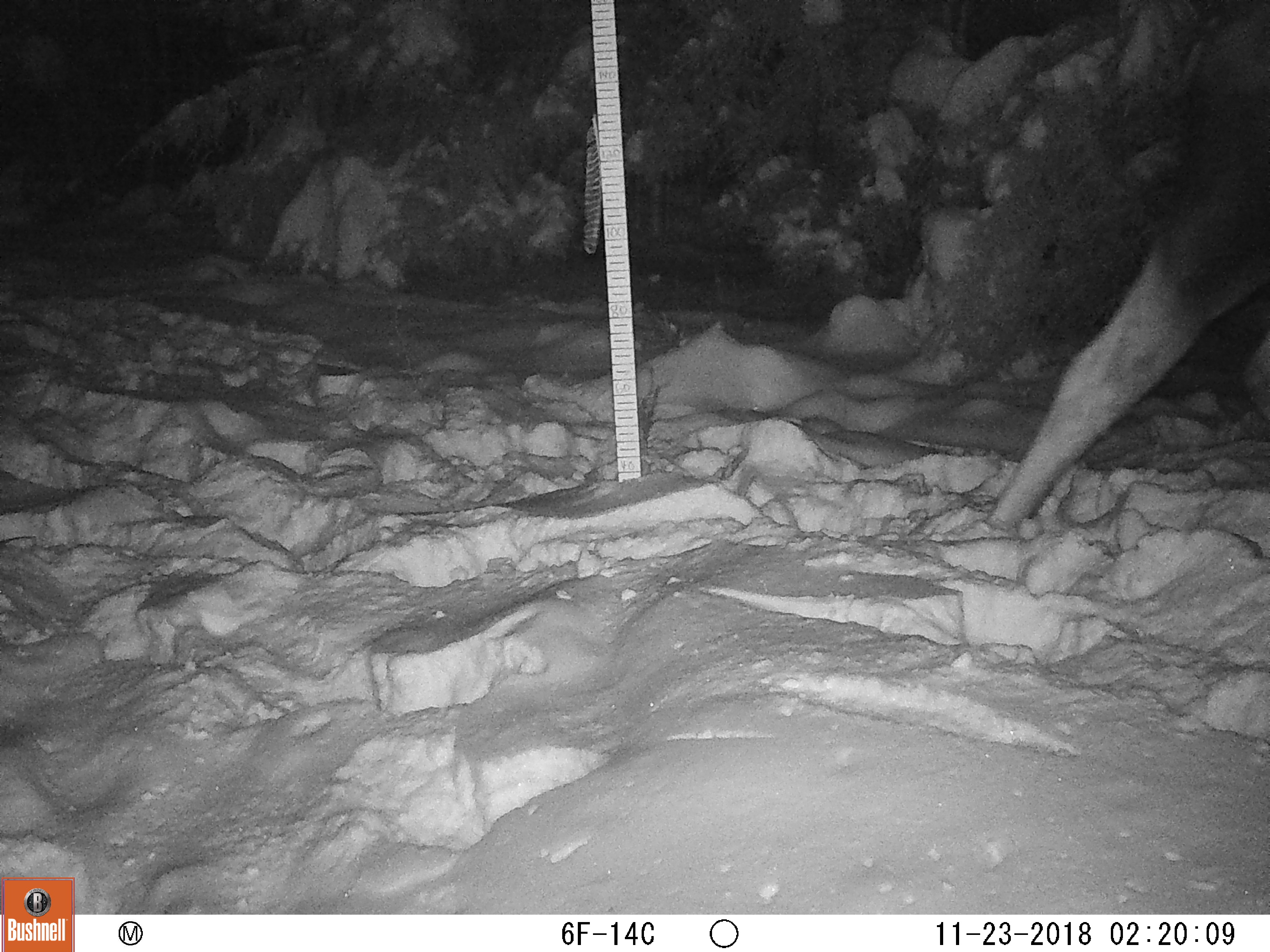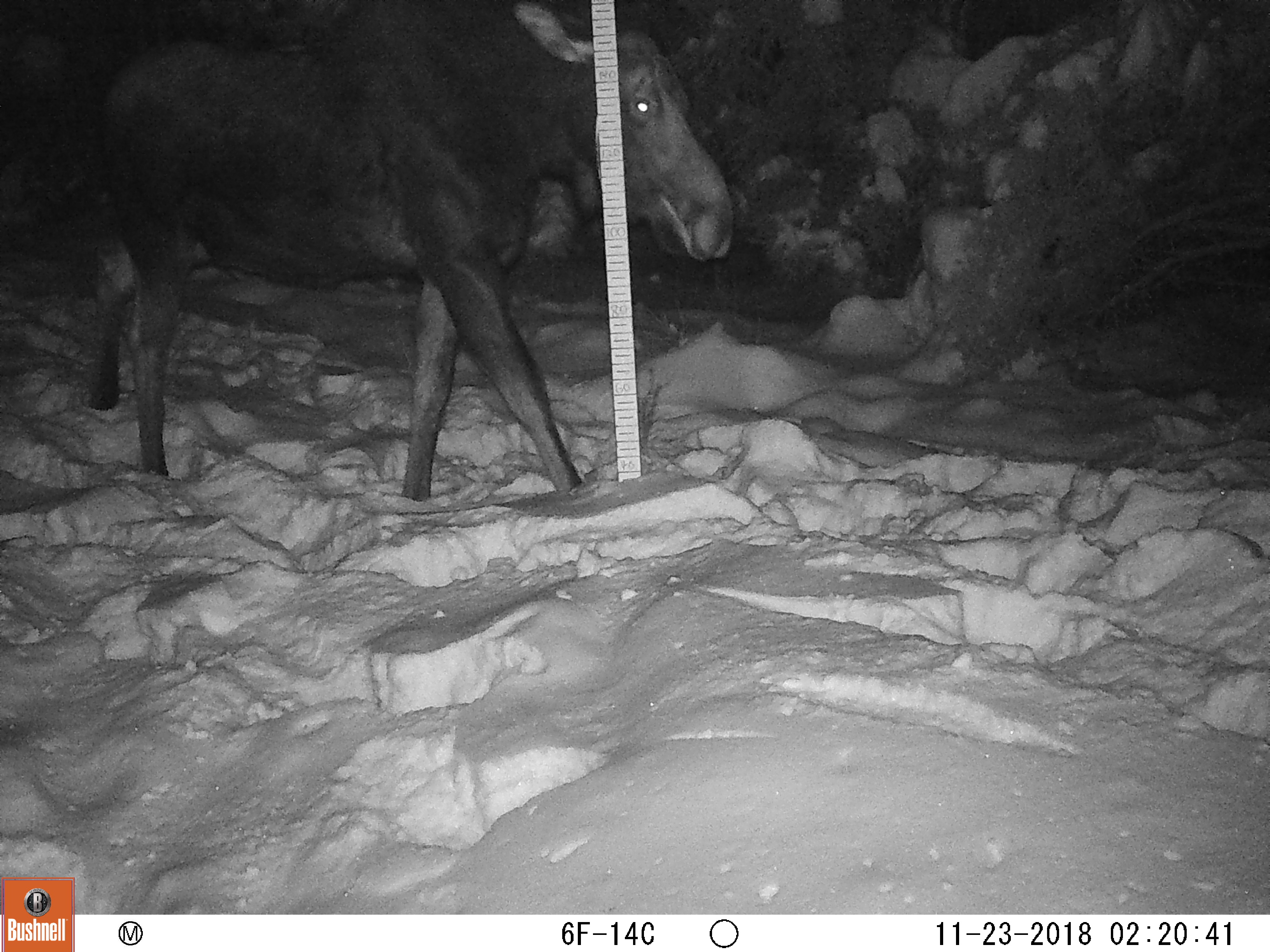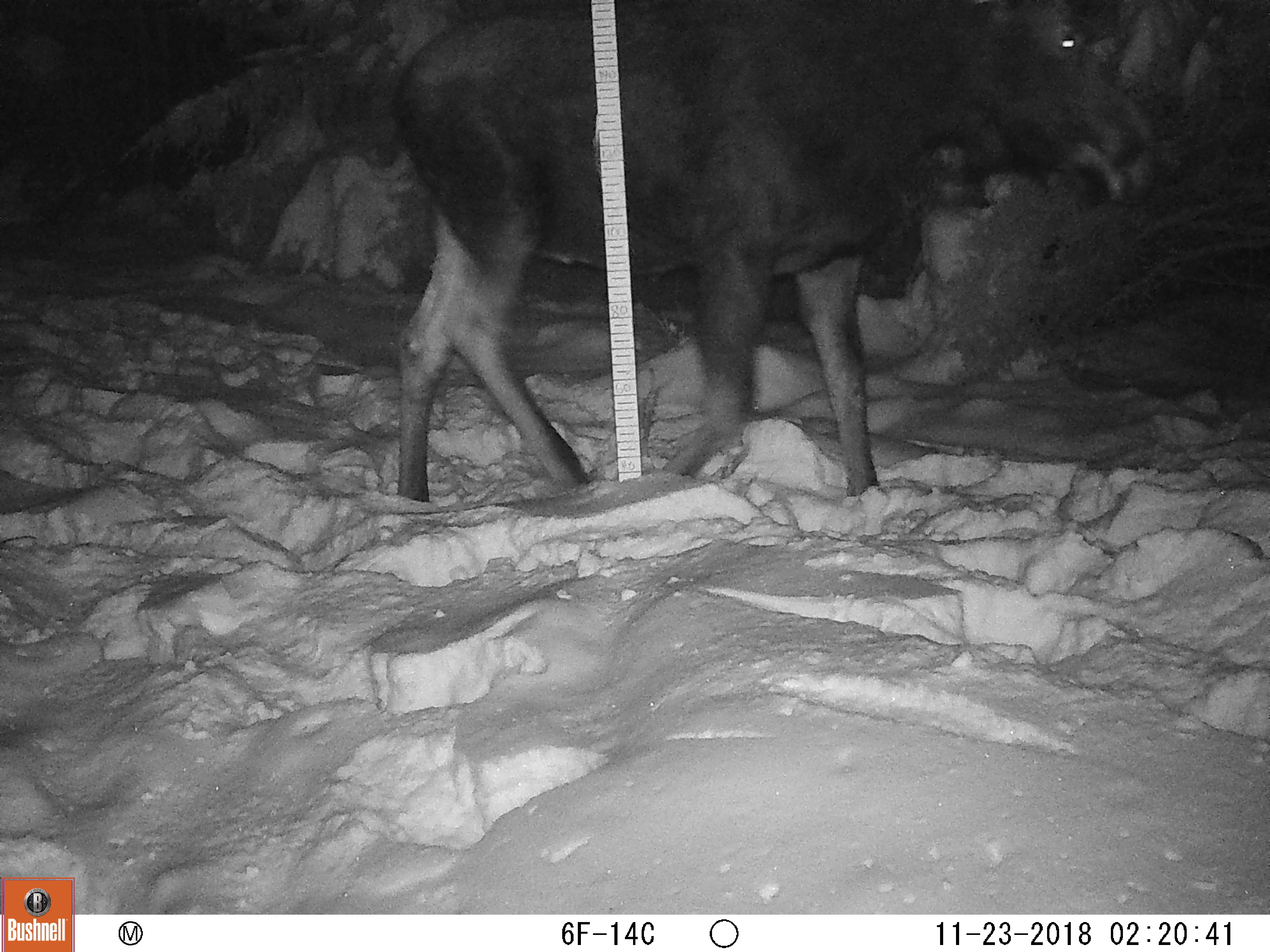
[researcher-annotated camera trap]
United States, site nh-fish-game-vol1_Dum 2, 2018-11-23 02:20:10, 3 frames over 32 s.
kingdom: Animalia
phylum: Chordata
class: Mammalia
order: Artiodactyla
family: Cervidae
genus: Alces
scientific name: Alces alces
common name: moose